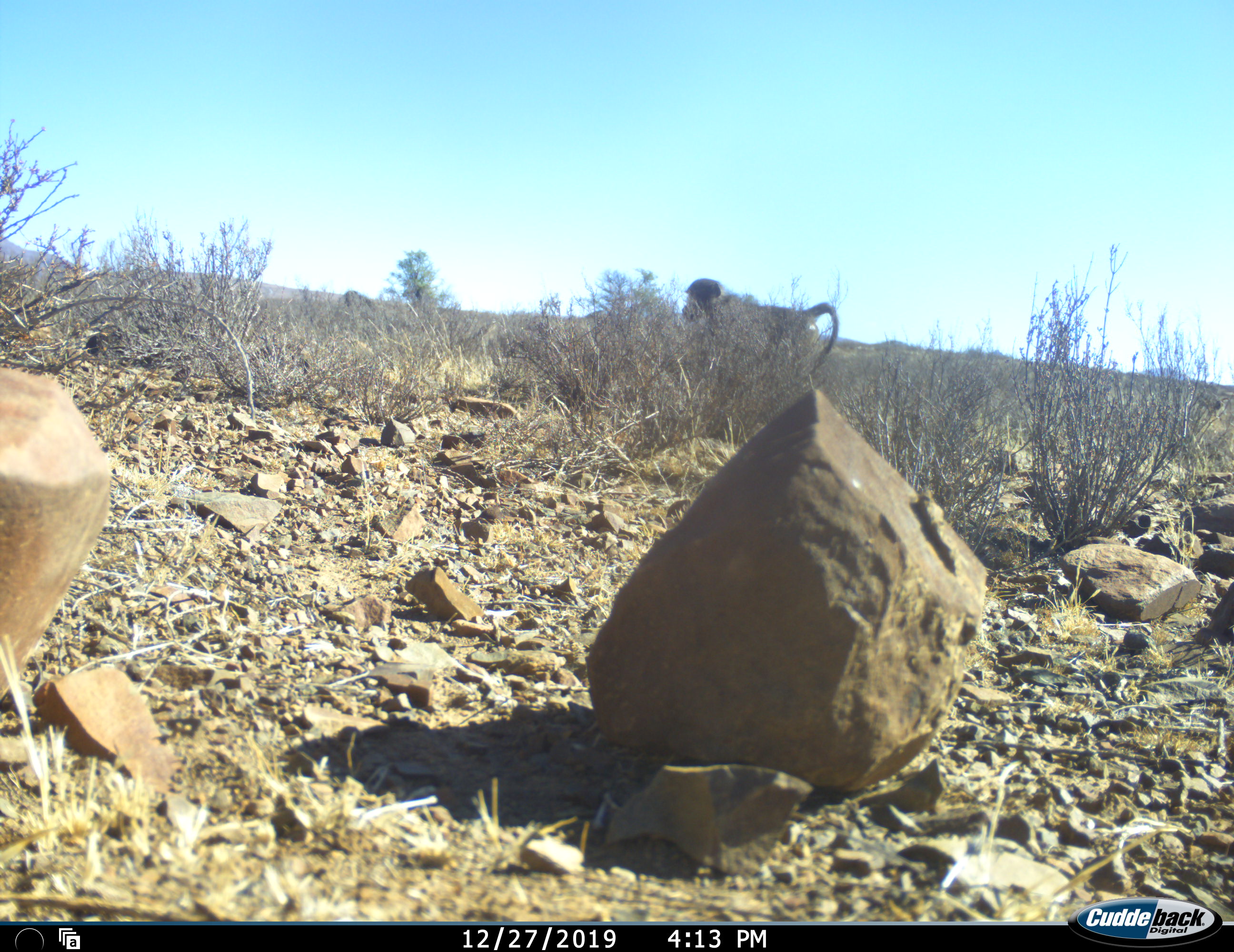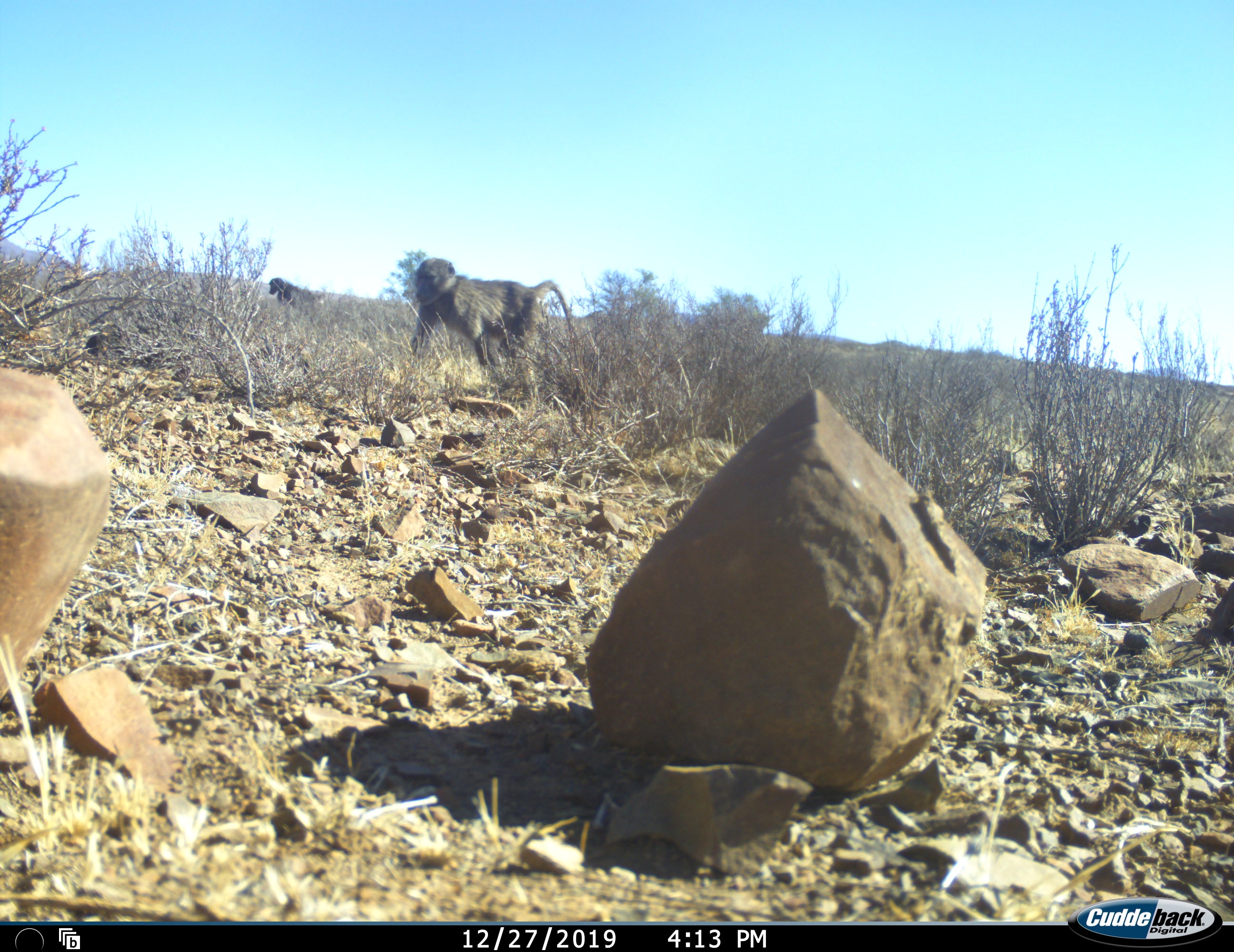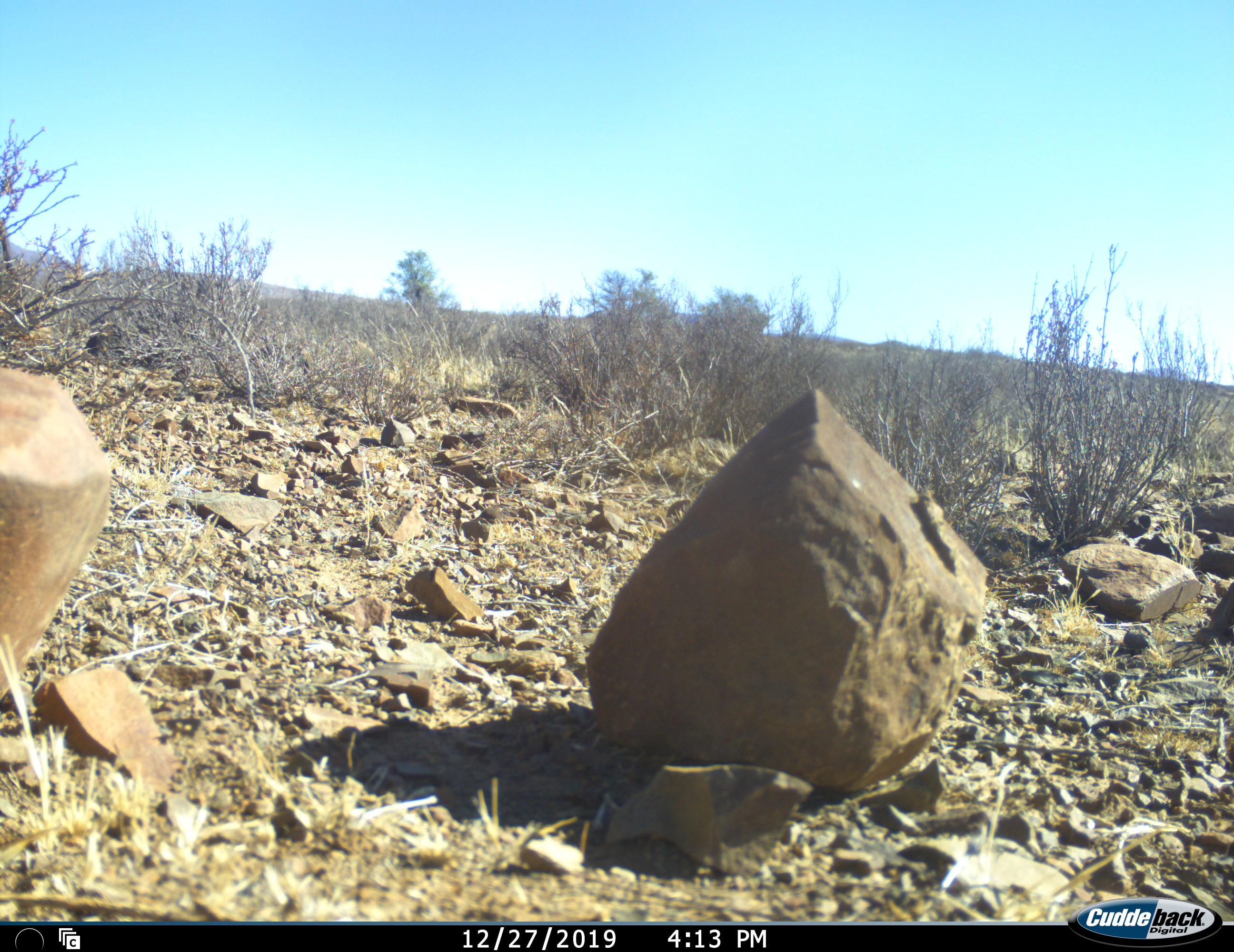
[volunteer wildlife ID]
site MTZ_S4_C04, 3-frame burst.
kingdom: Animalia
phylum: Chordata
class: Mammalia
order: Primates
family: Cercopithecidae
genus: Papio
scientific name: Papio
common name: baboon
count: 2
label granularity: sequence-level